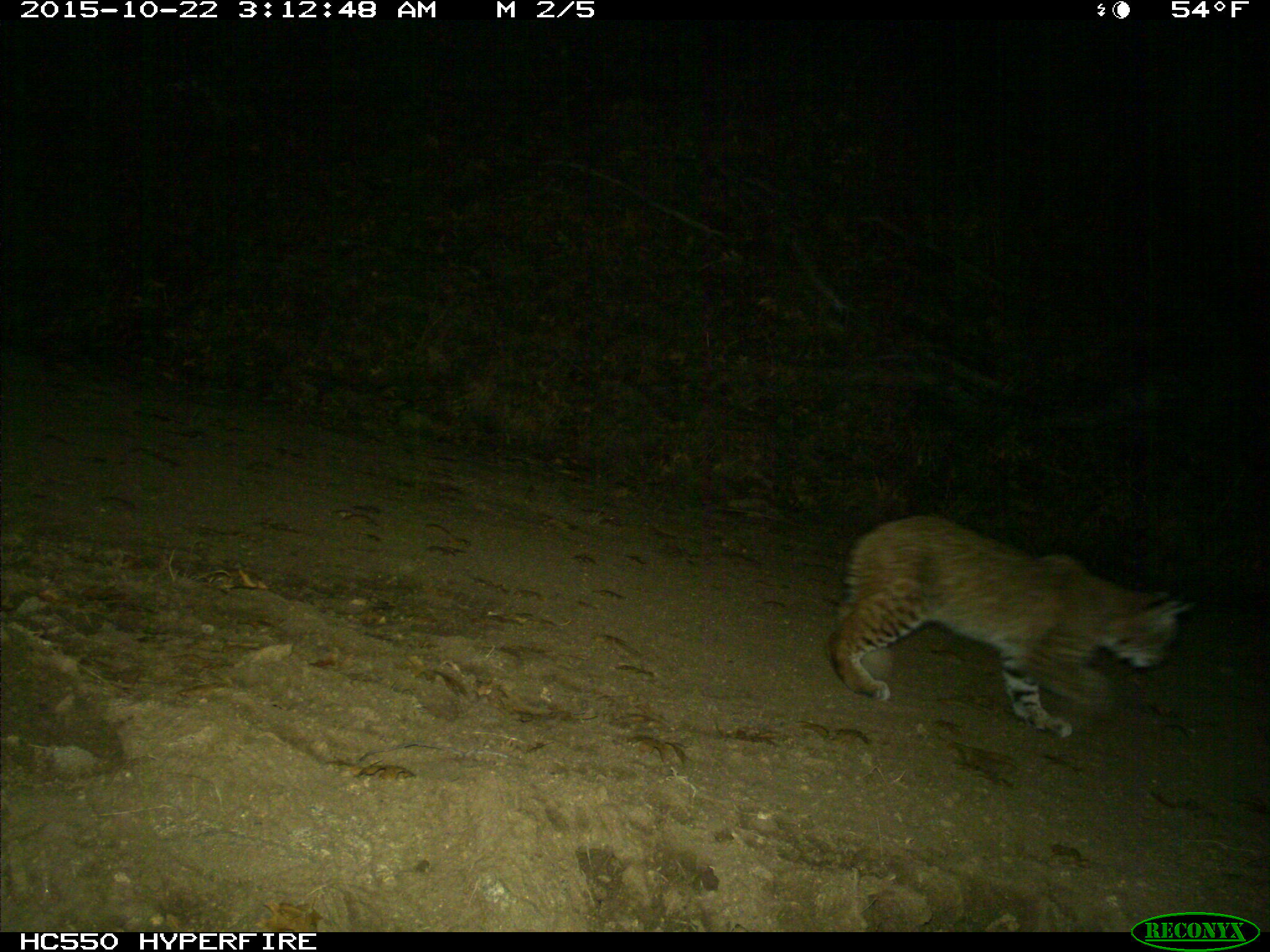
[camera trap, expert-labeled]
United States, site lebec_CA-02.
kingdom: Animalia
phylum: Chordata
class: Mammalia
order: Carnivora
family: Felidae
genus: Lynx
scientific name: Lynx rufus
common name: bobcat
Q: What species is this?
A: Lynx rufus (bobcat).